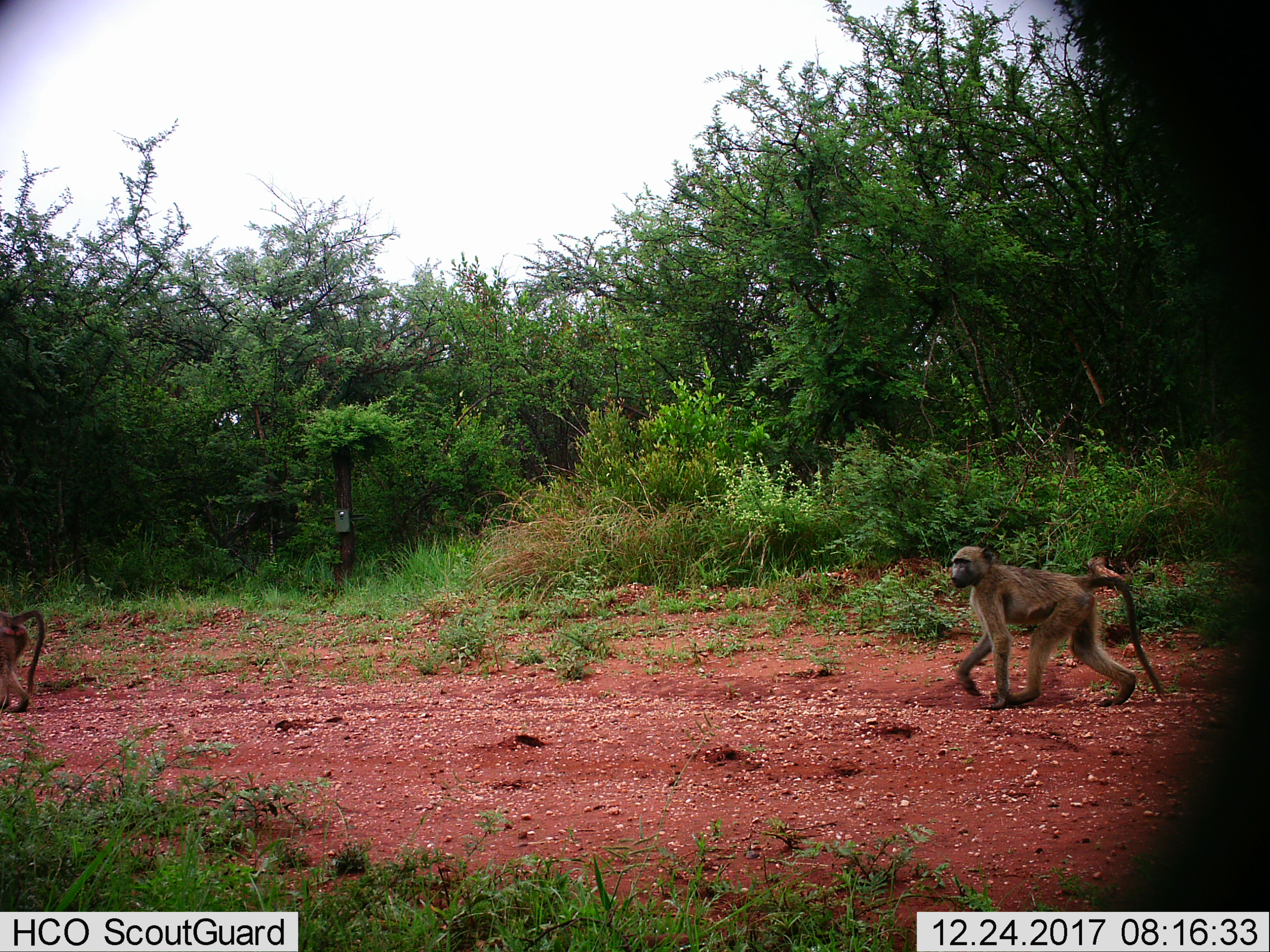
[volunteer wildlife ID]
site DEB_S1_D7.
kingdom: Animalia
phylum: Chordata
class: Mammalia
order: Primates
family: Cercopithecidae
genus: Papio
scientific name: Papio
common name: baboon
Baboon (Papio), count 2. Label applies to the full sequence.